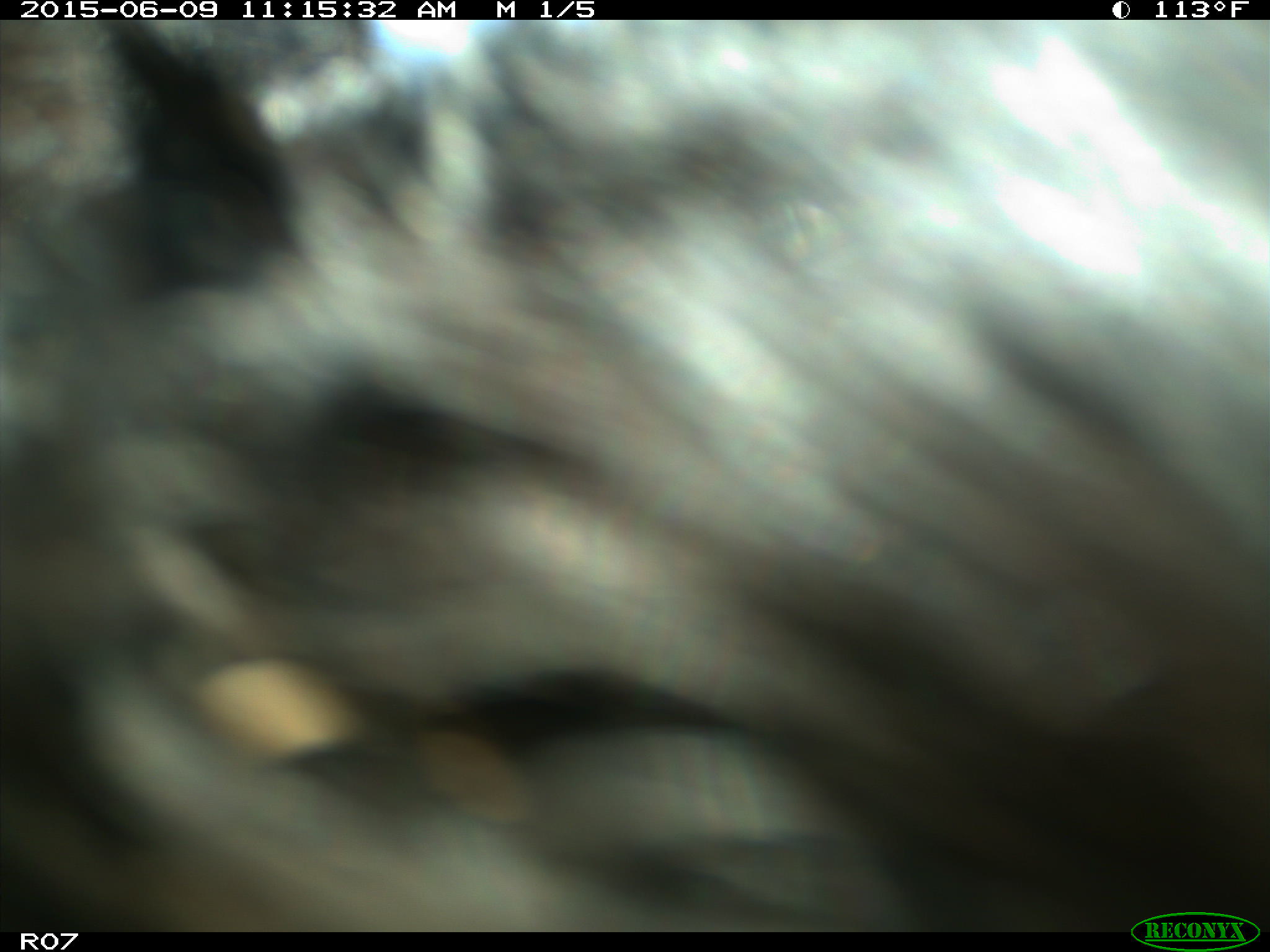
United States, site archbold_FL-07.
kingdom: Animalia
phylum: Chordata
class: Mammalia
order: Artiodactyla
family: Bovidae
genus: Bos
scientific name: Bos taurus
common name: domestic cow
Bos taurus (domestic cow).